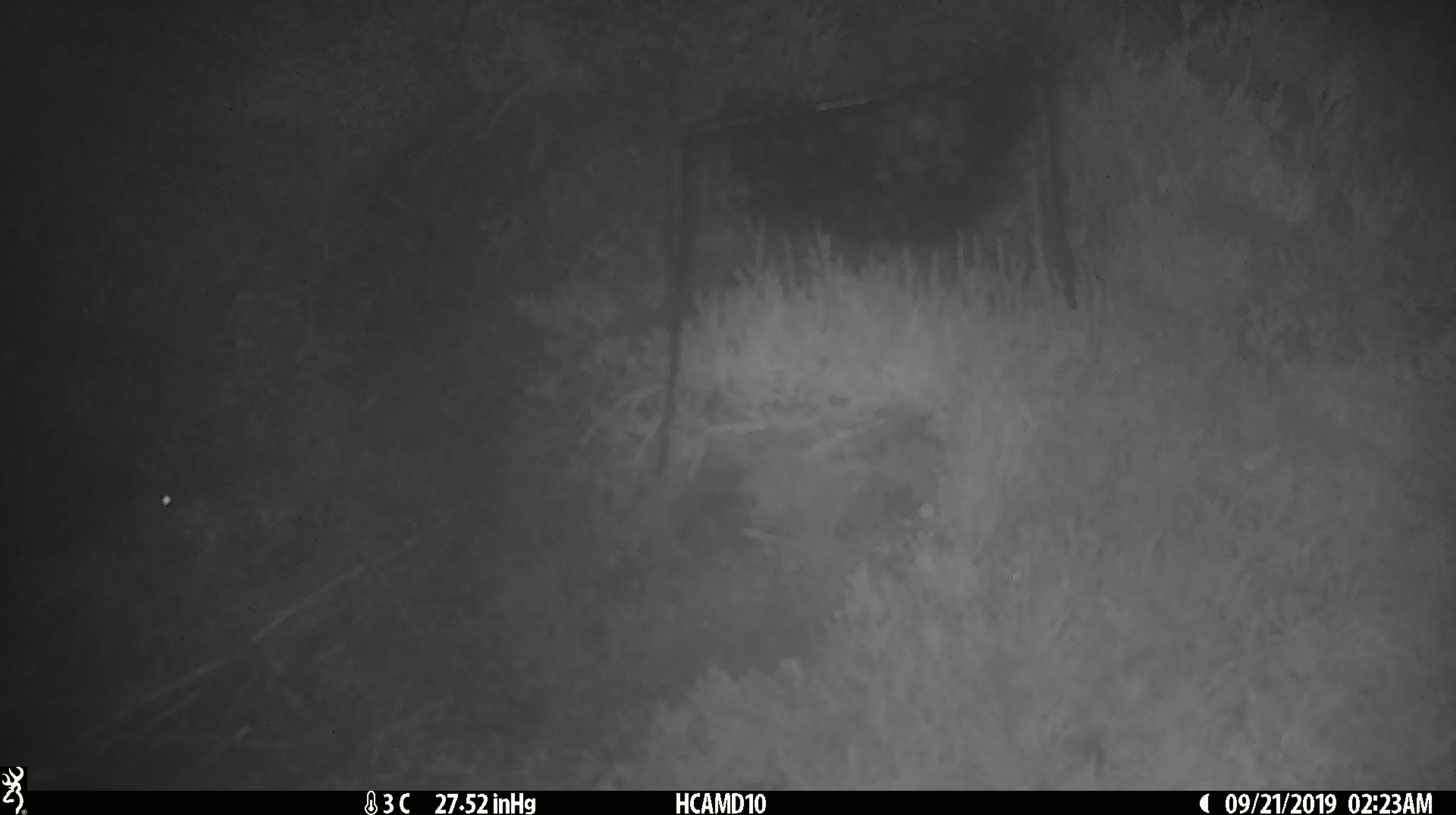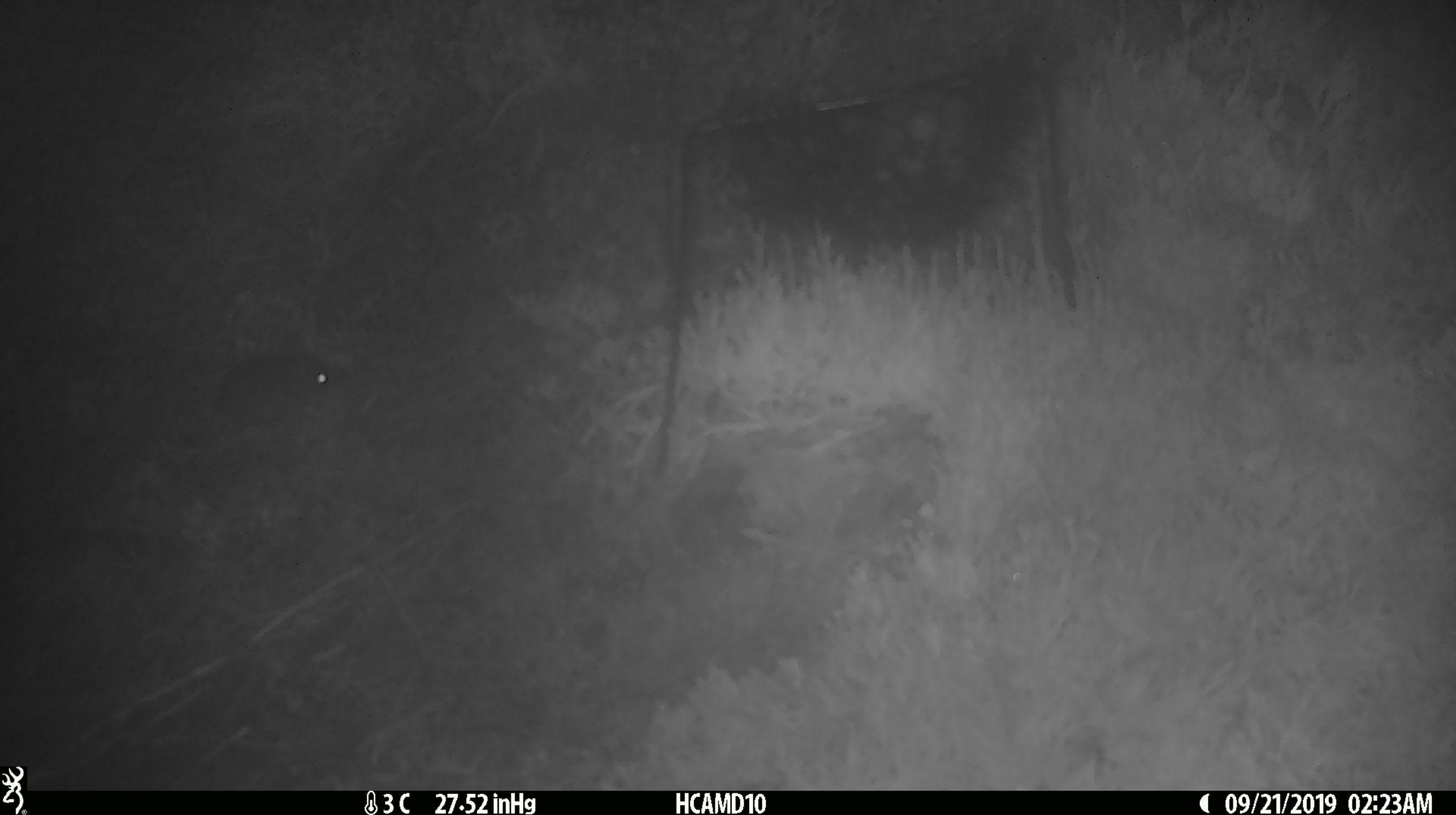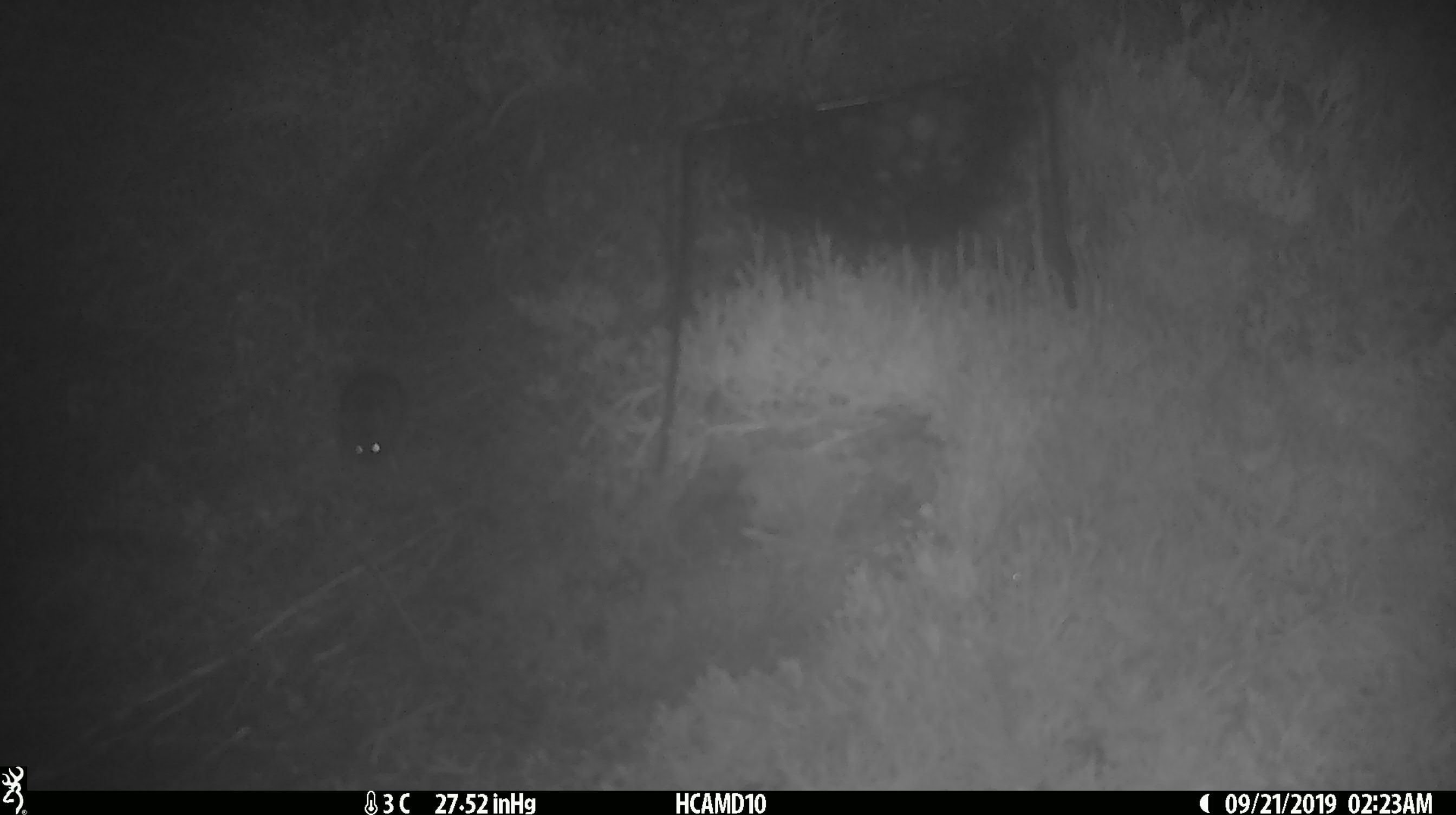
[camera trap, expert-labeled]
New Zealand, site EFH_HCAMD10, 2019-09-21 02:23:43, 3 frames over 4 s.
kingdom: Animalia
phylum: Chordata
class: Mammalia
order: Rodentia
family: Muridae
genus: Mus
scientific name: Mus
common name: mouse